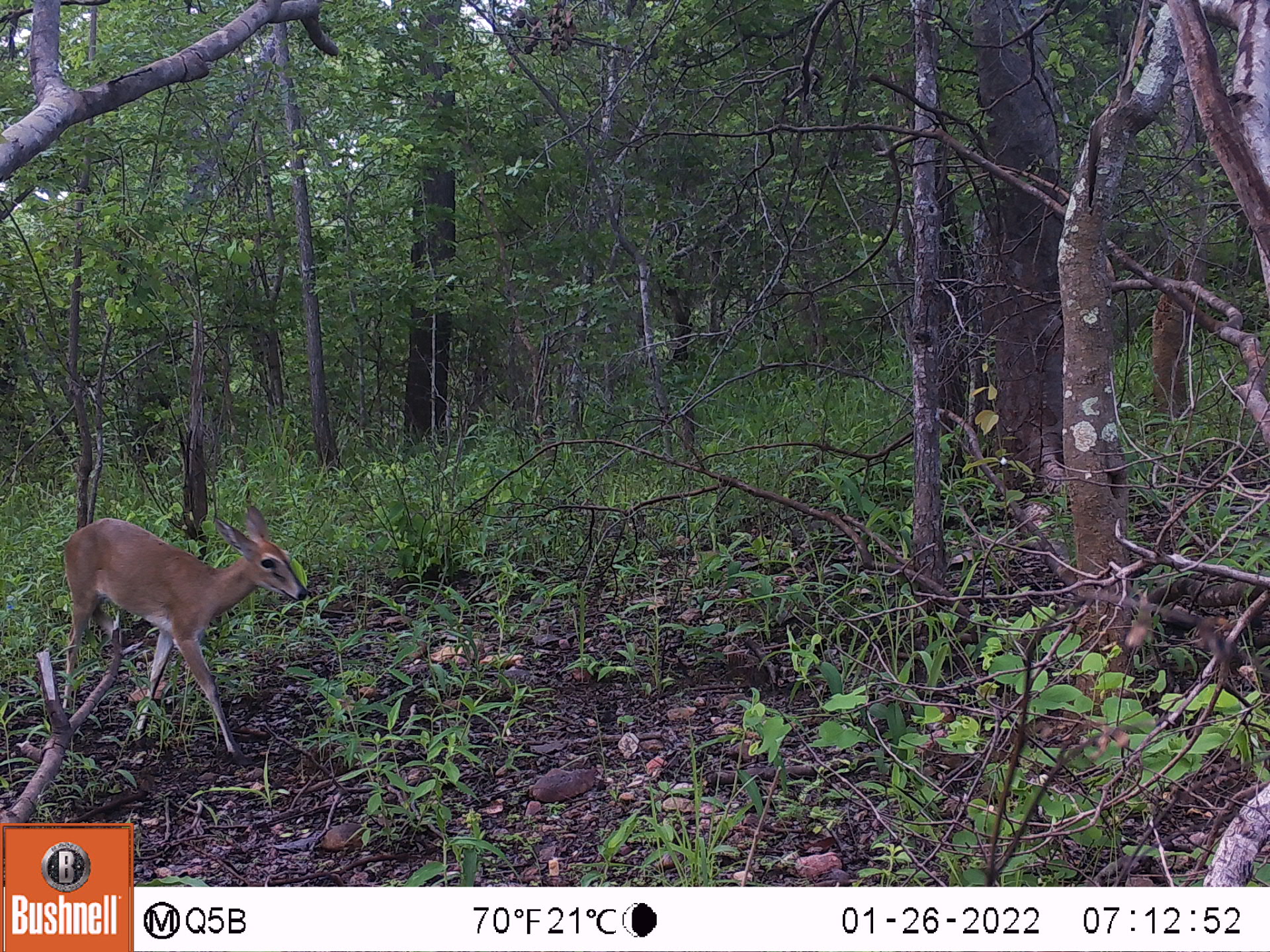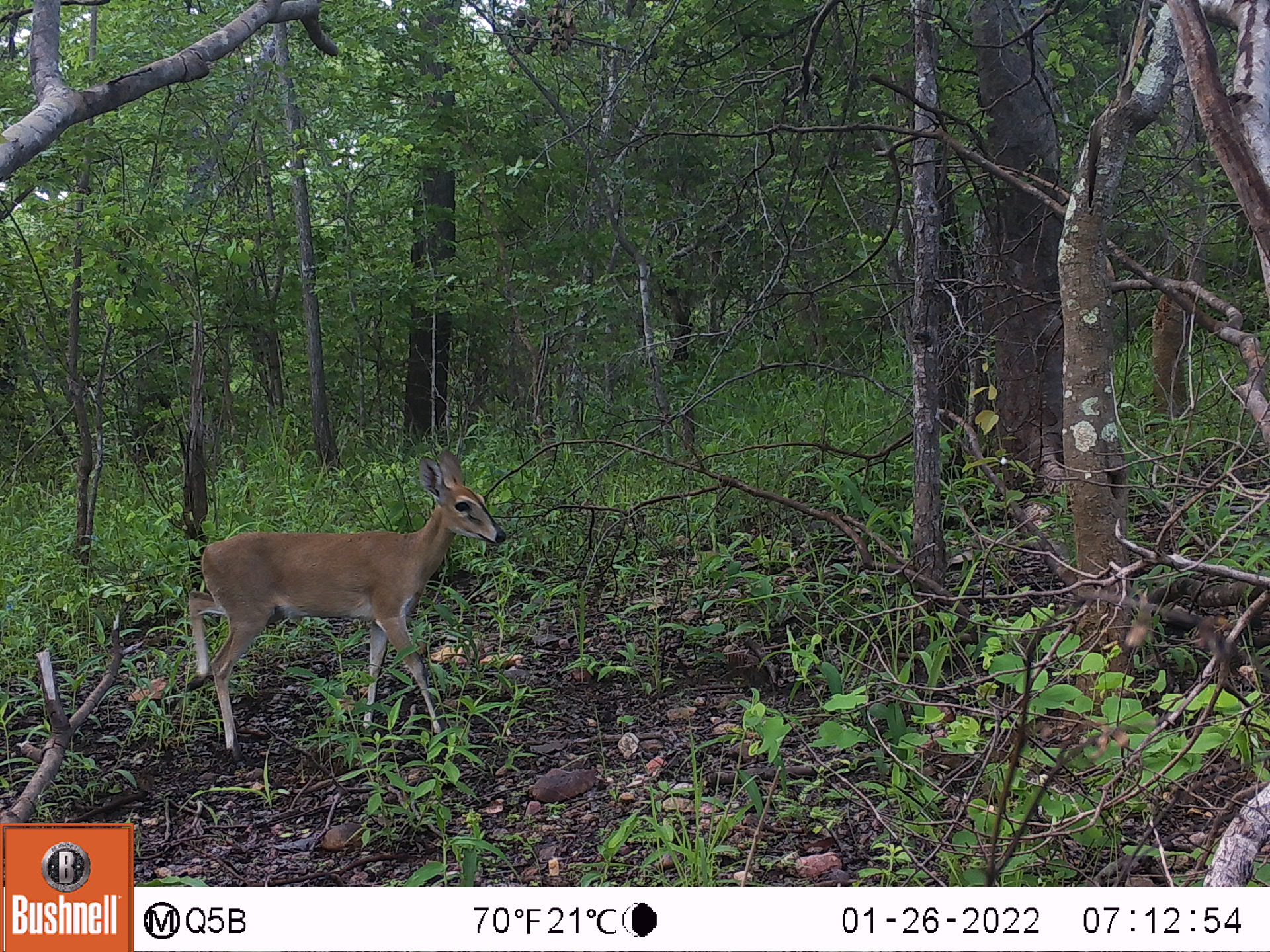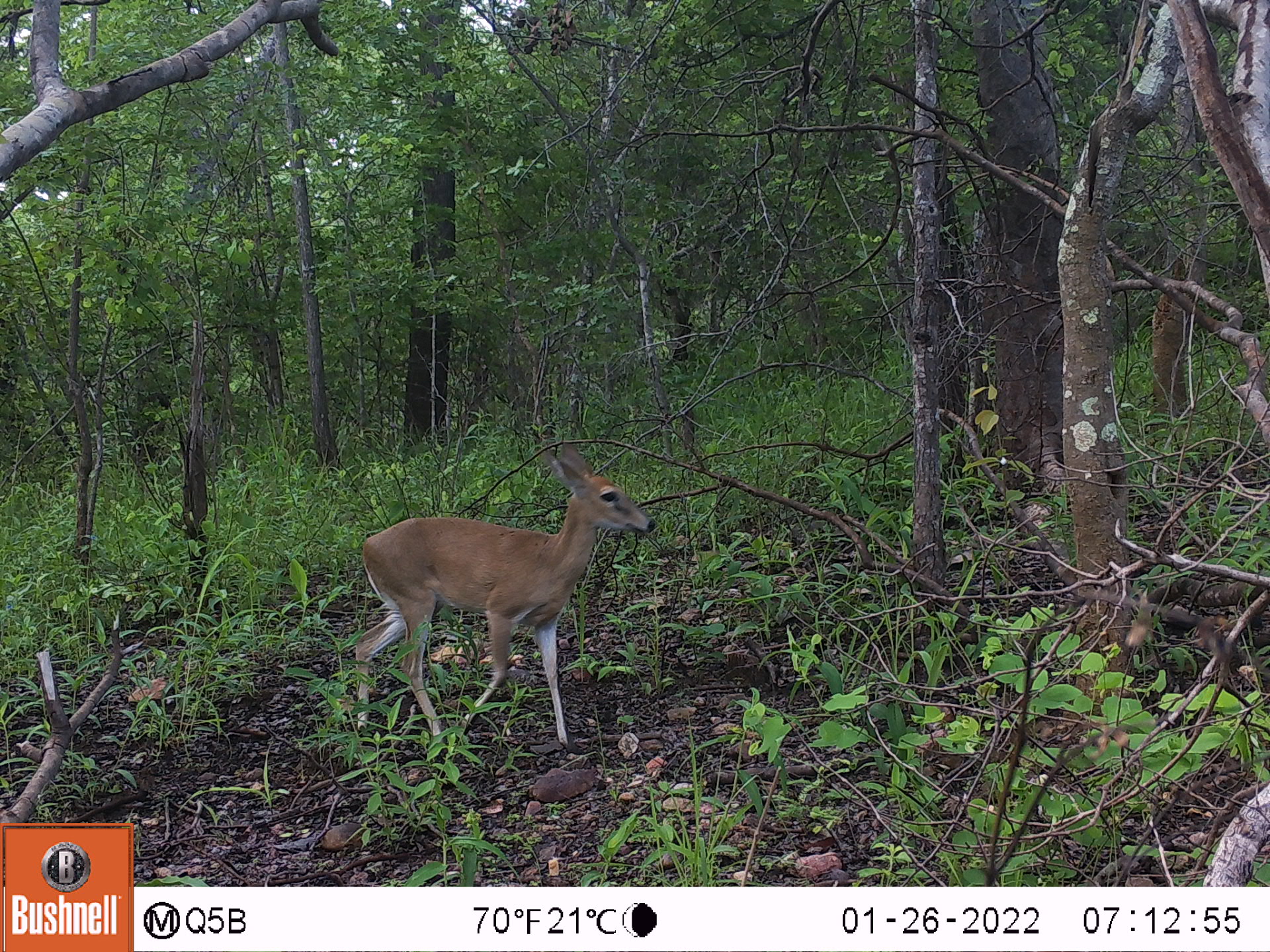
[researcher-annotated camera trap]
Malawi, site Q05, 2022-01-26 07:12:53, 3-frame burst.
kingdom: Animalia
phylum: Chordata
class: Mammalia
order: Artiodactyla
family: Bovidae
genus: Sylvicapra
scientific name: Sylvicapra grimmia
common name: common duiker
Common duiker (Sylvicapra grimmia), count 1.